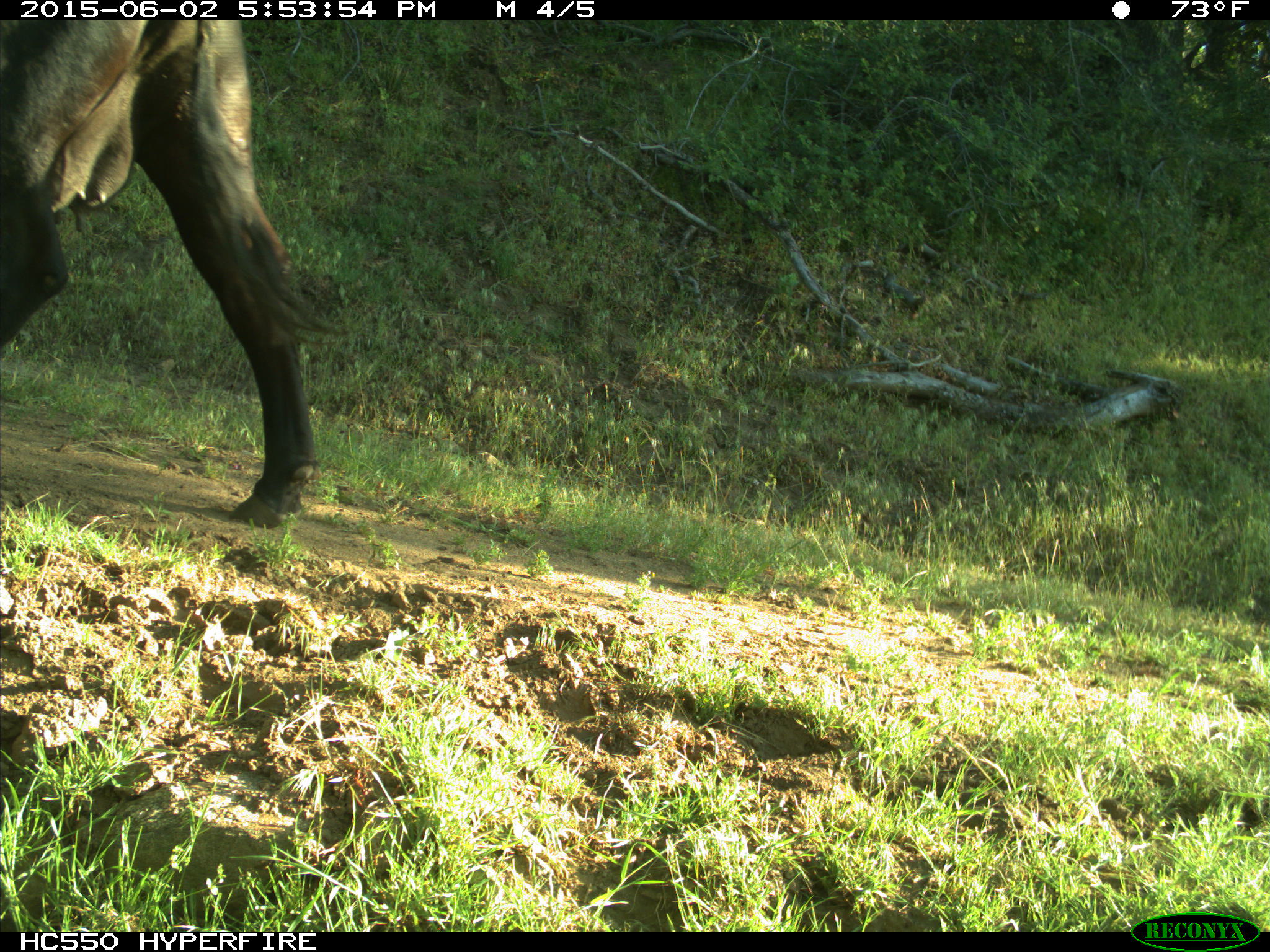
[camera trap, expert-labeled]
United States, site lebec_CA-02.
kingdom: Animalia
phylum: Chordata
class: Mammalia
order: Artiodactyla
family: Bovidae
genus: Bos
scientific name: Bos taurus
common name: domestic cow